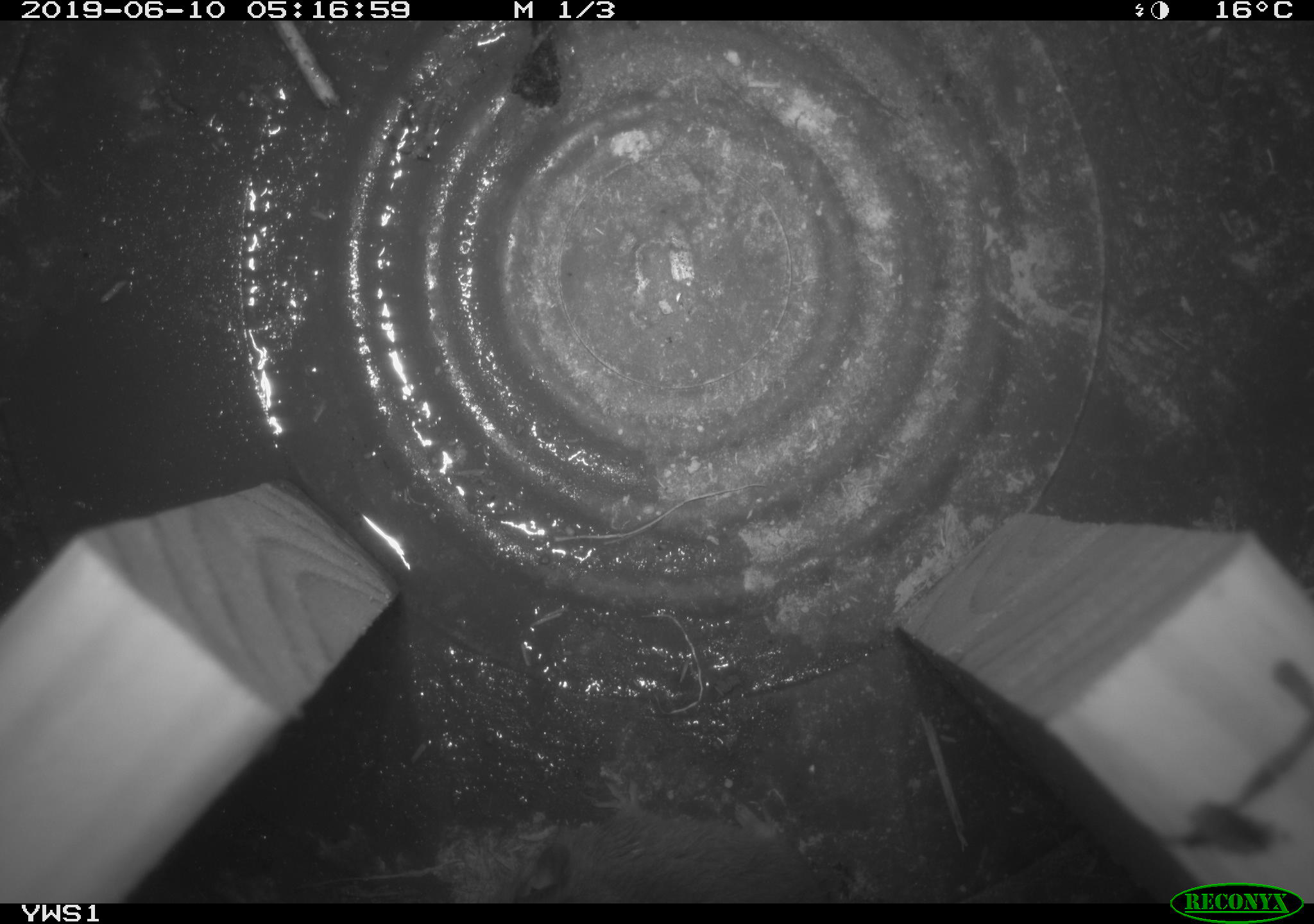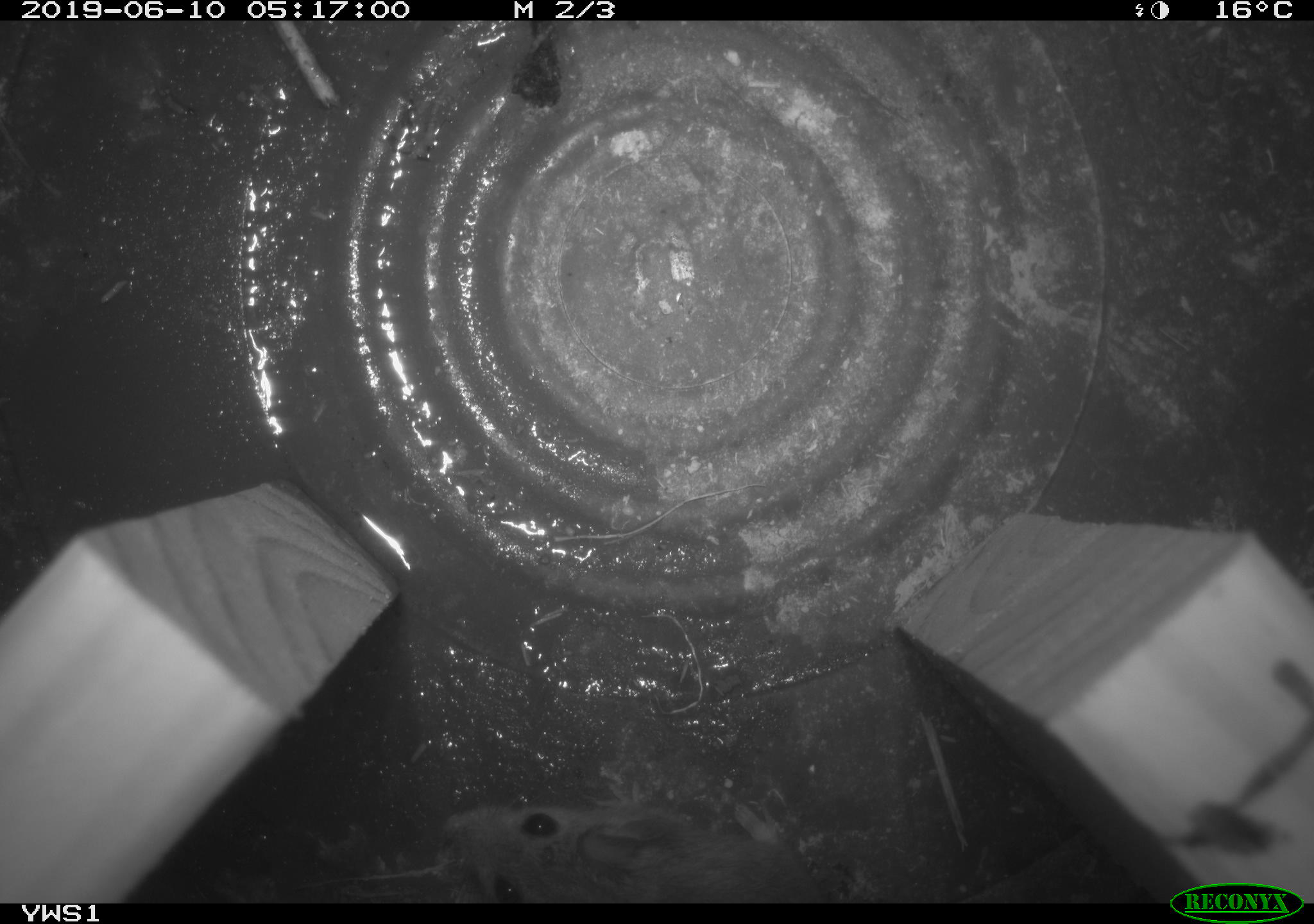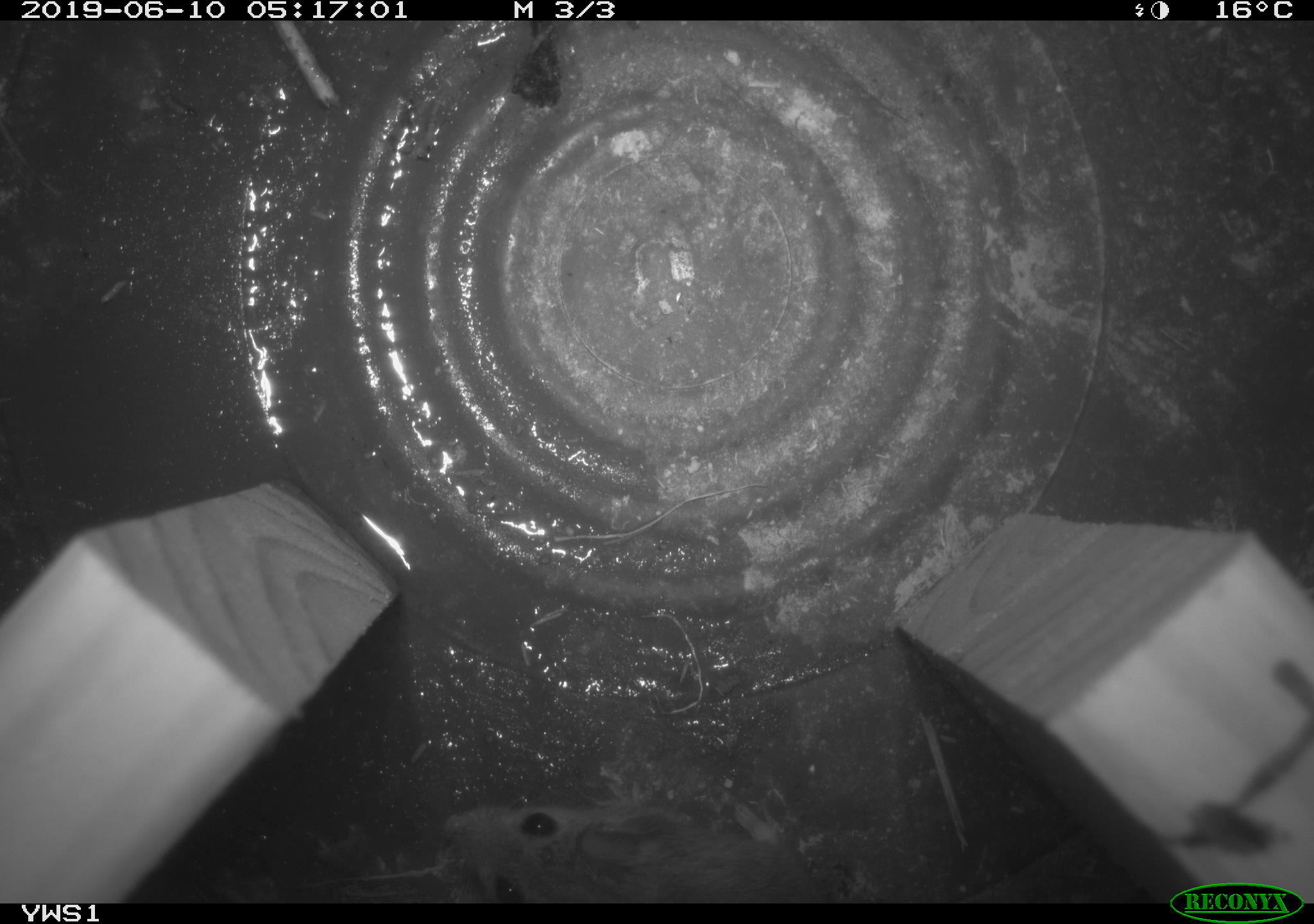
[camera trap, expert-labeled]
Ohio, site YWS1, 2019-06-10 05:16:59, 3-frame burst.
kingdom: Animalia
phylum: Chordata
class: Mammalia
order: Rodentia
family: Cricetidae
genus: Peromyscus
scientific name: Peromyscus leucopus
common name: white-footed mouse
White-footed mouse (Peromyscus leucopus).